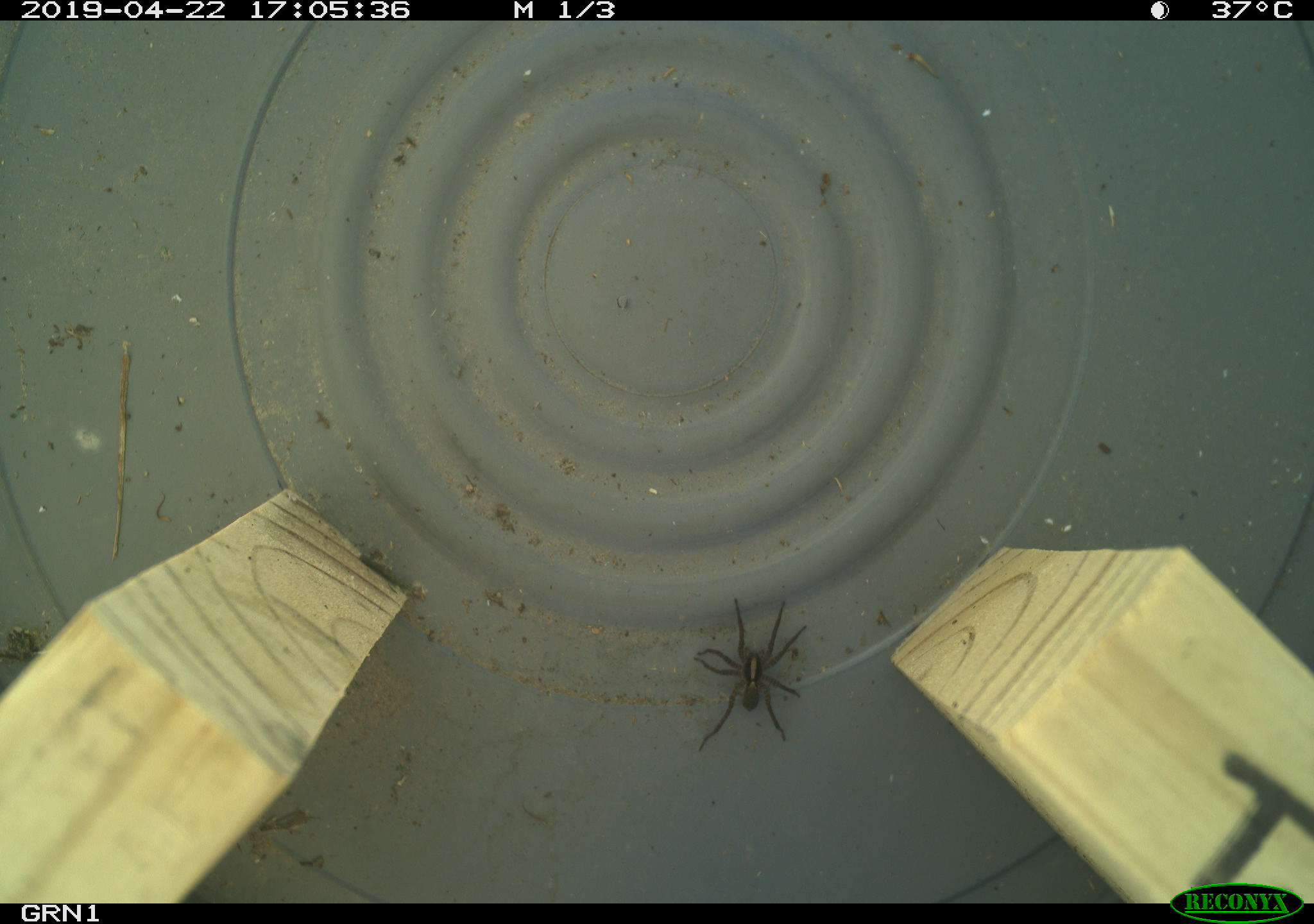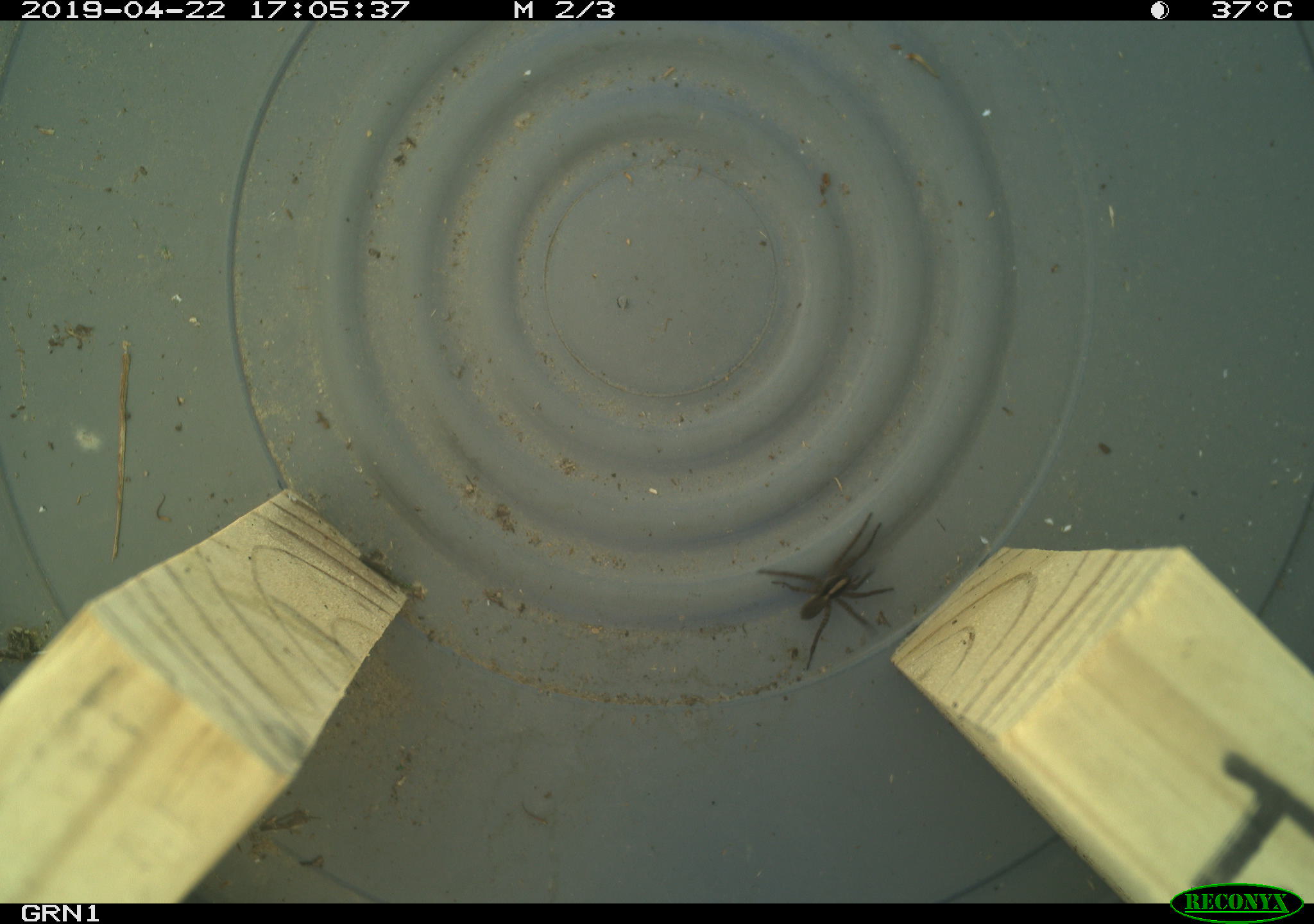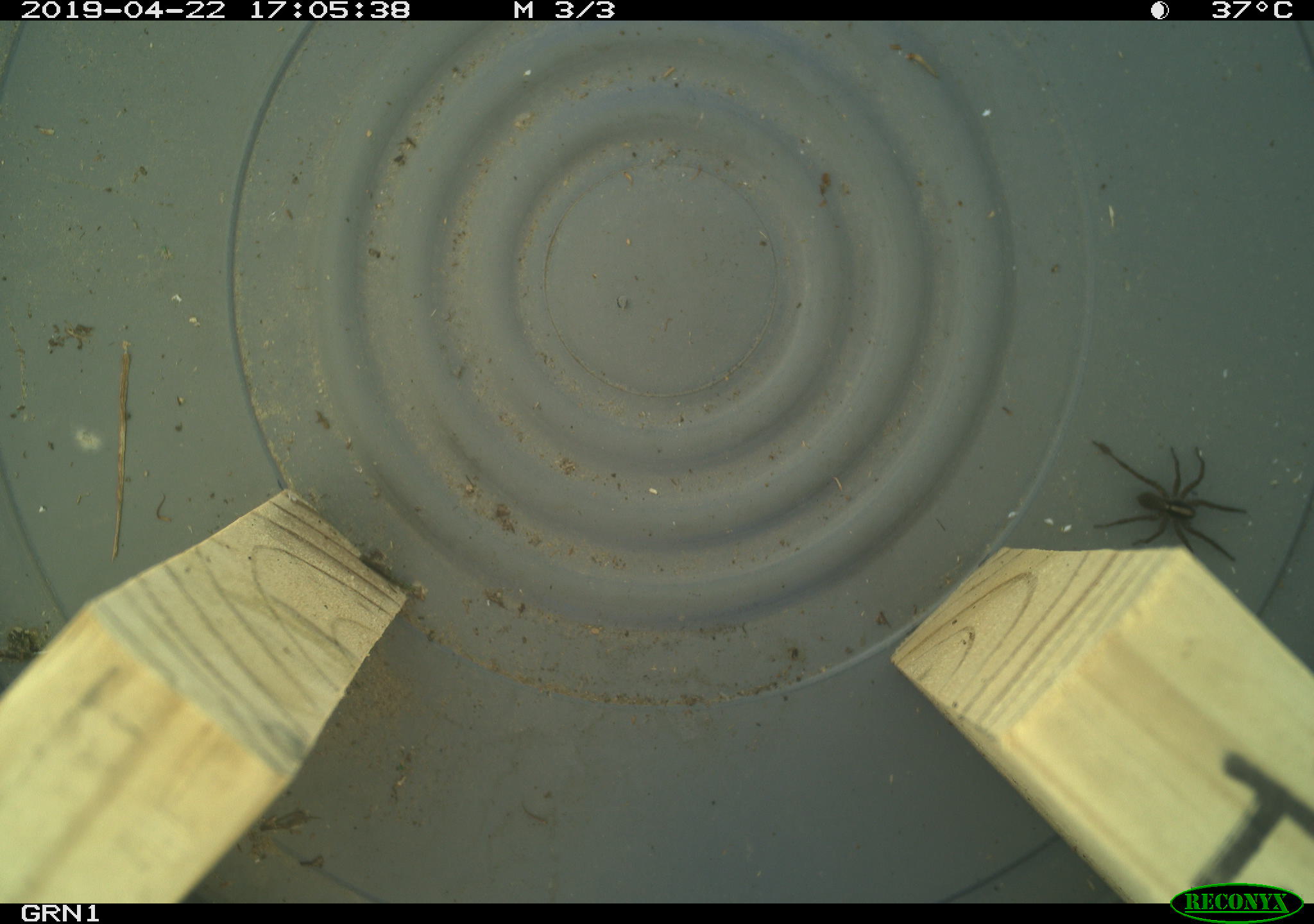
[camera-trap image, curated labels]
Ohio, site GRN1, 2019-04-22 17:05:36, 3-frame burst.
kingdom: Animalia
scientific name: Animalia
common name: animal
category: invertebrate